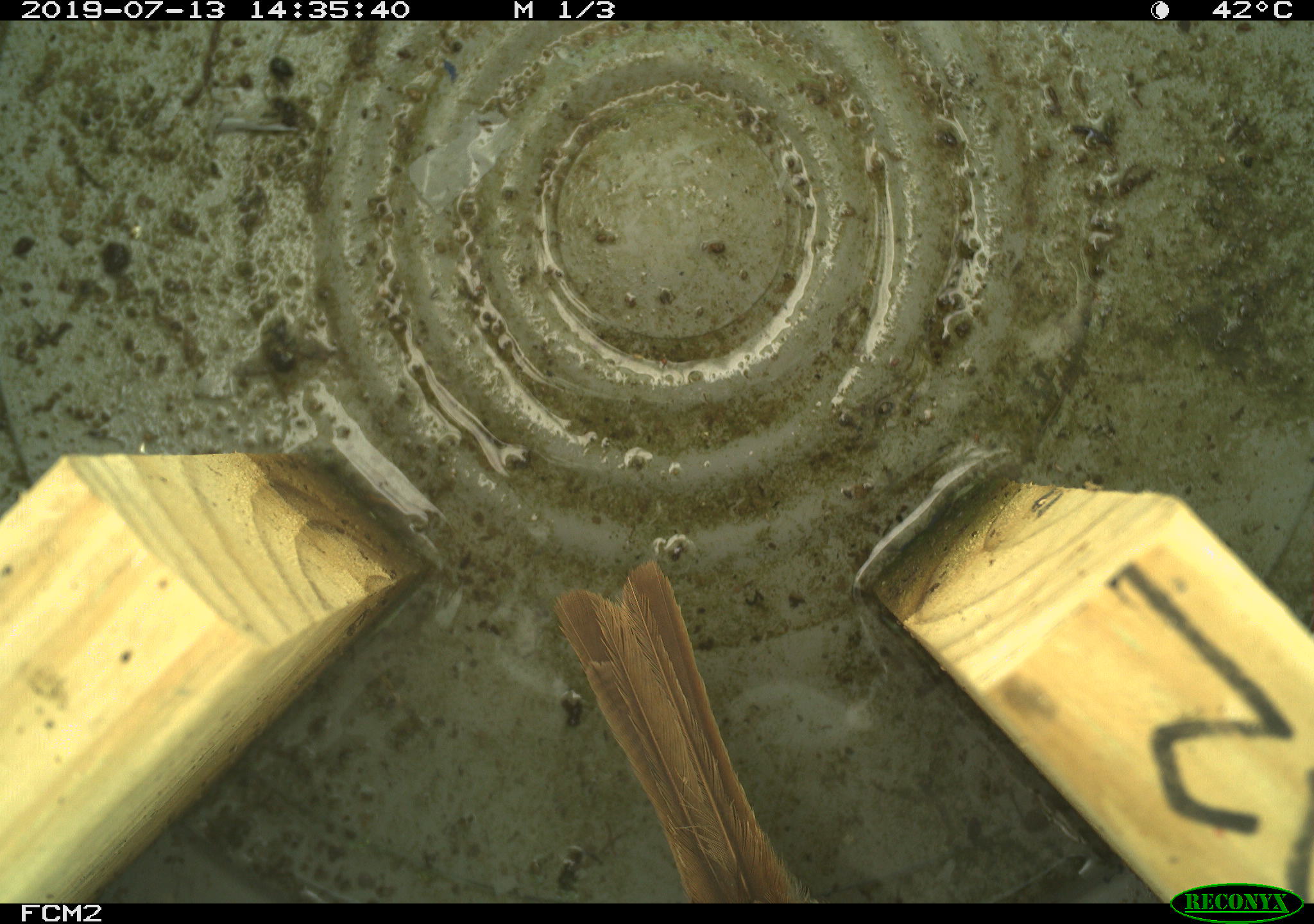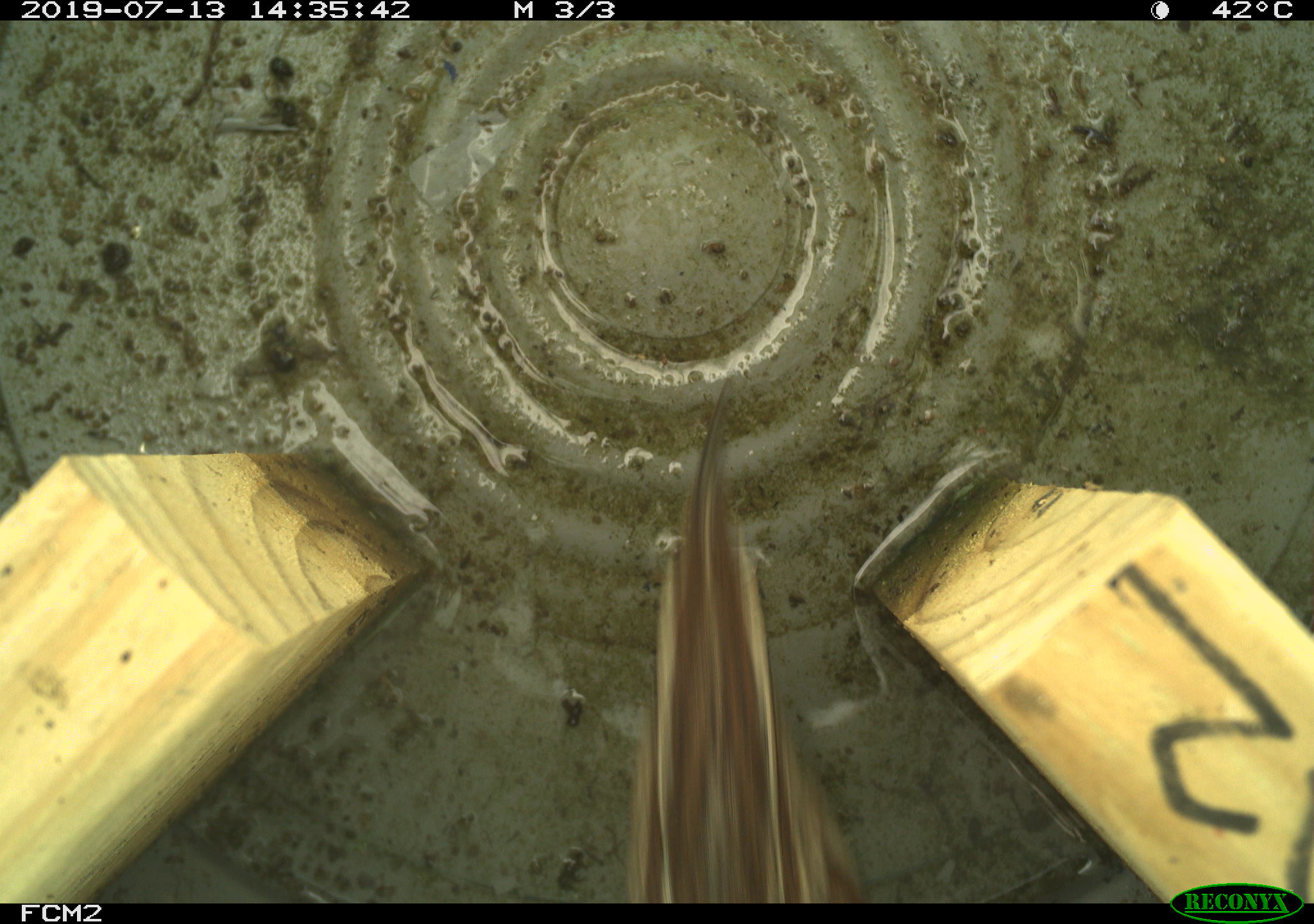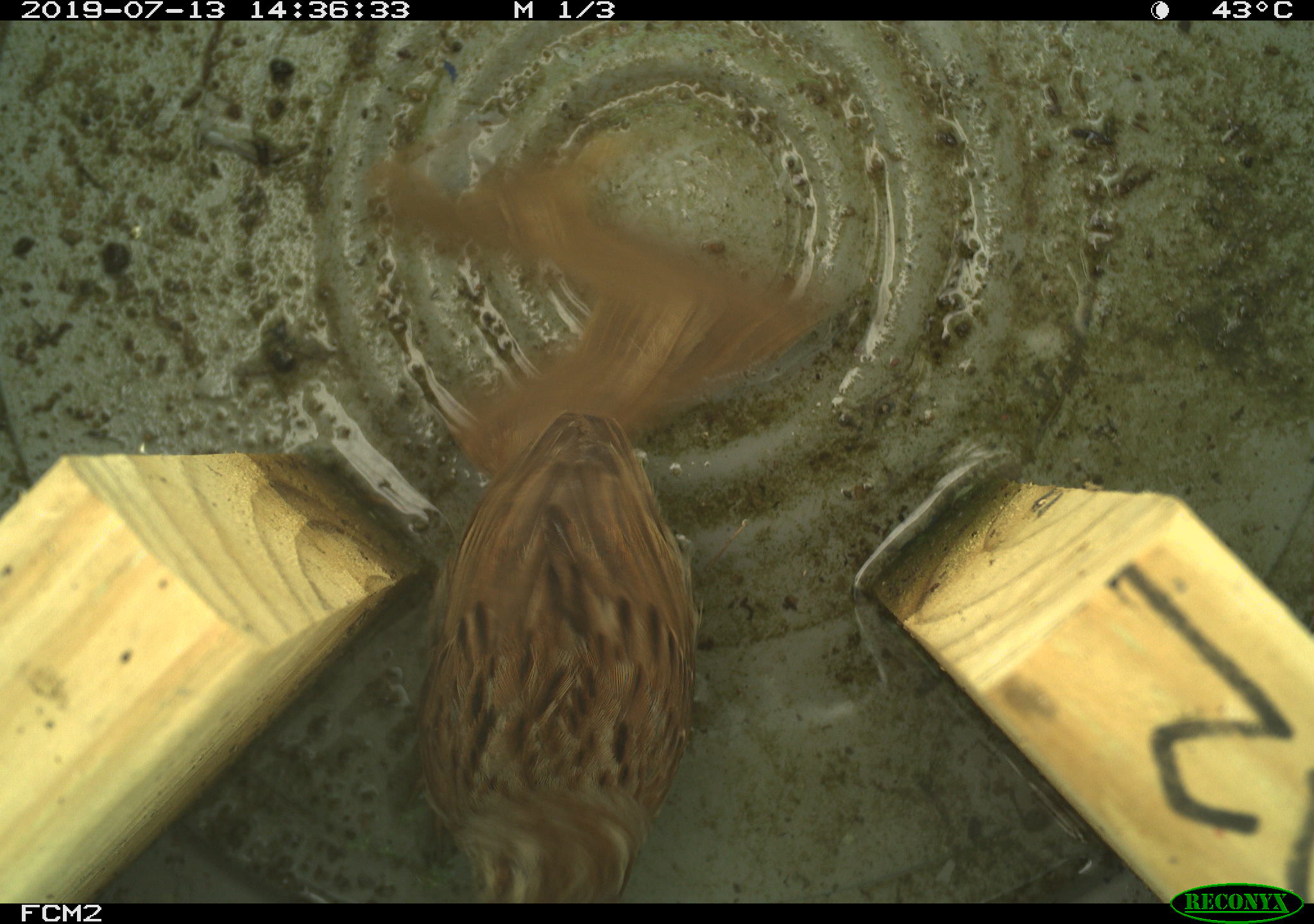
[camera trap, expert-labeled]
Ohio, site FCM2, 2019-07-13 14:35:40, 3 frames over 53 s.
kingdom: Animalia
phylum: Chordata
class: Aves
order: Passeriformes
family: Passerellidae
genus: Melospiza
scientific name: Melospiza melodia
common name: song sparrow